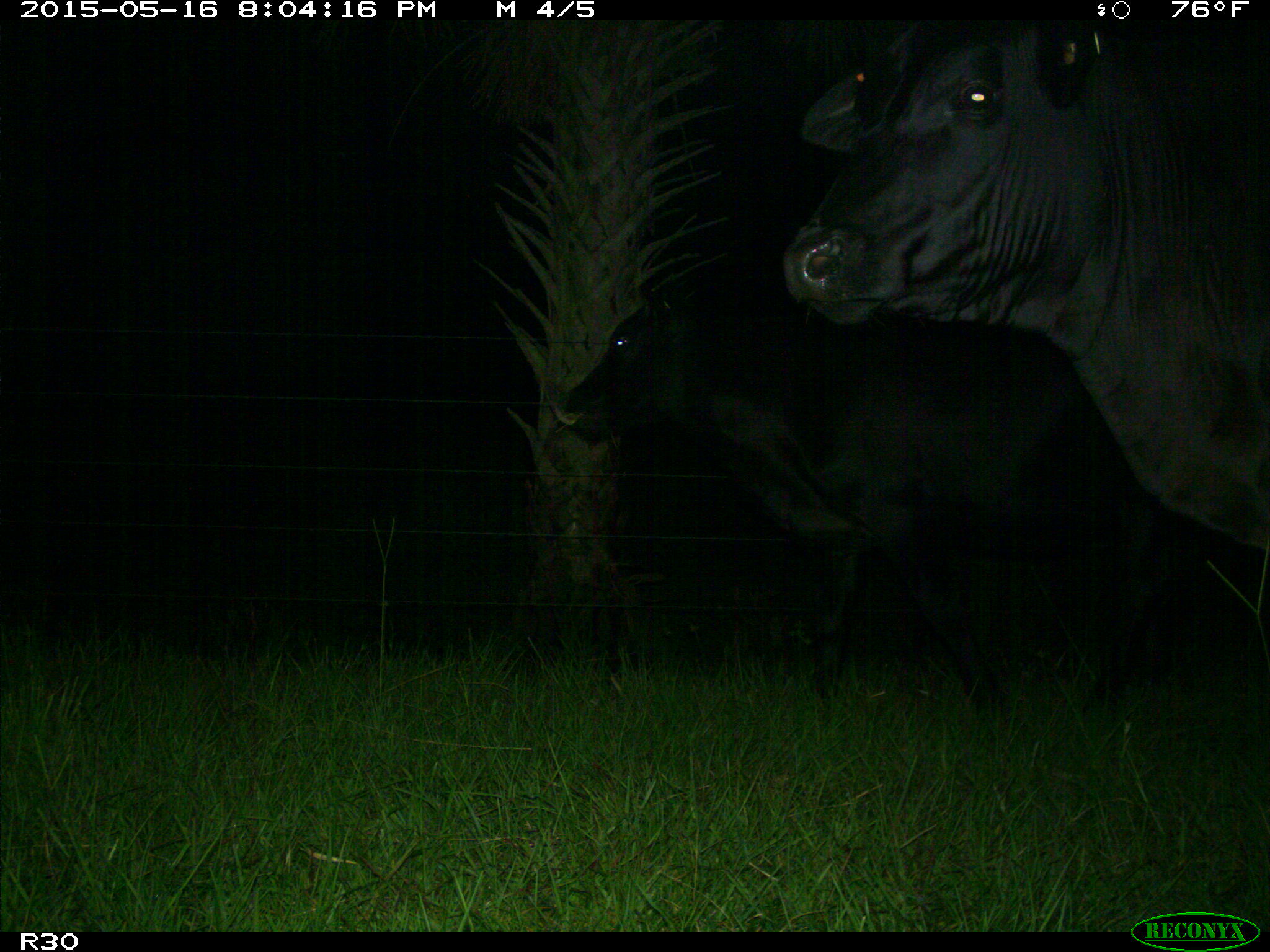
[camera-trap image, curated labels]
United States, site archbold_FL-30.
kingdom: Animalia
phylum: Chordata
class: Mammalia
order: Artiodactyla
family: Bovidae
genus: Bos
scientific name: Bos taurus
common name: domestic cow